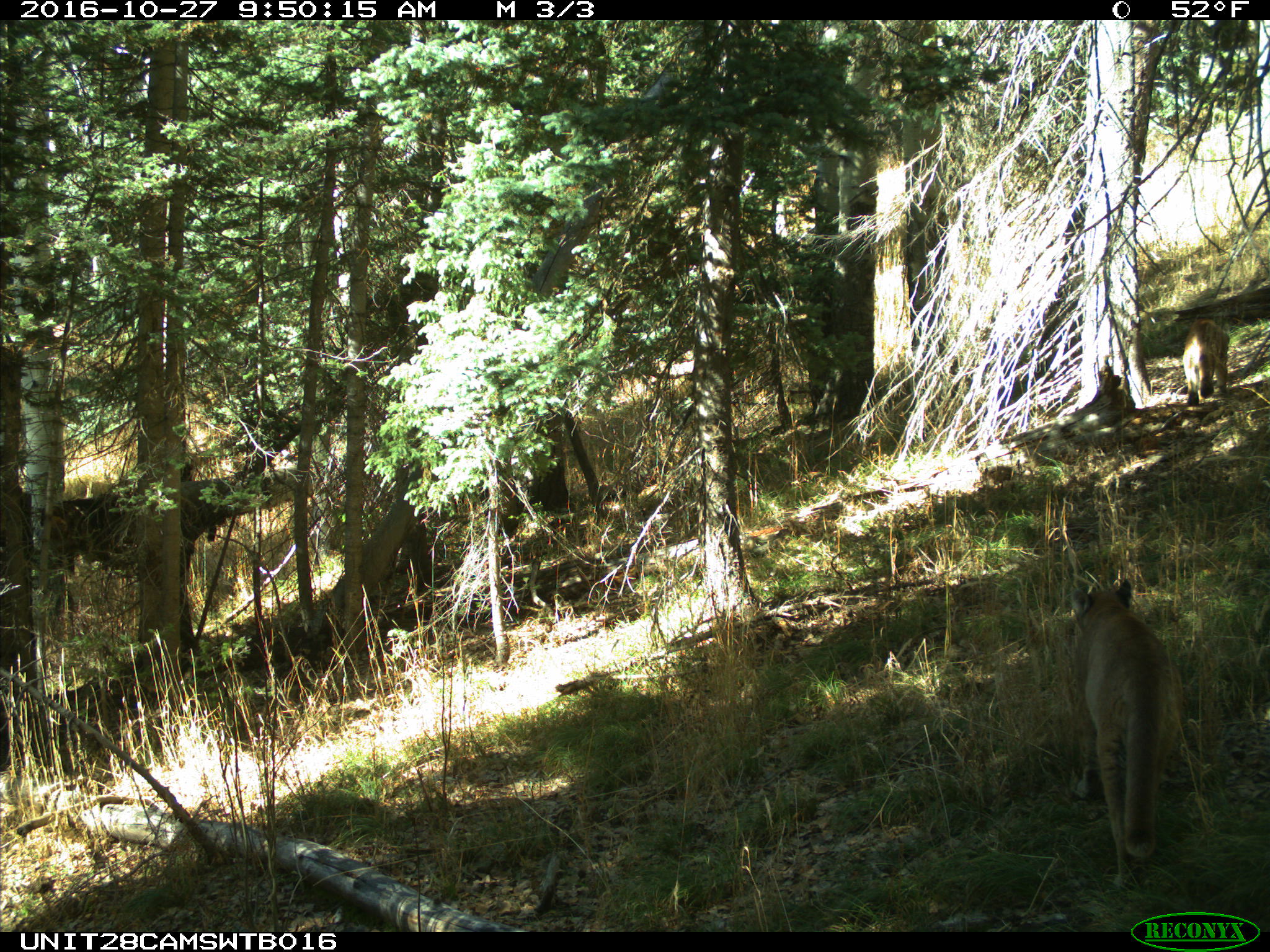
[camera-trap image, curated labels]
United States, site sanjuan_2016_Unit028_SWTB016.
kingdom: Animalia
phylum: Chordata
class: Mammalia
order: Carnivora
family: Felidae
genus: Puma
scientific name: Puma concolor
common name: mountain lion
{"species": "Puma concolor (mountain lion)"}